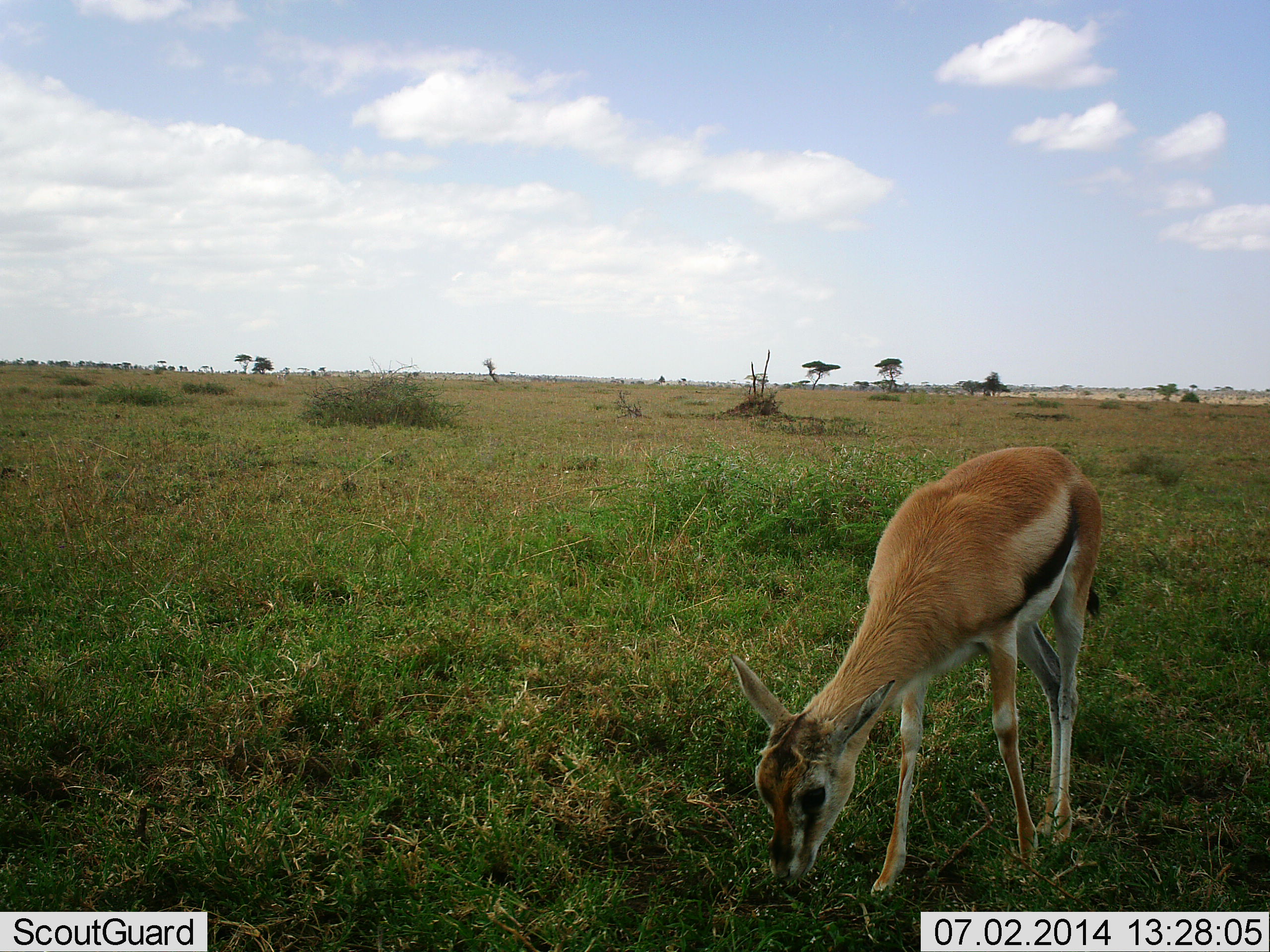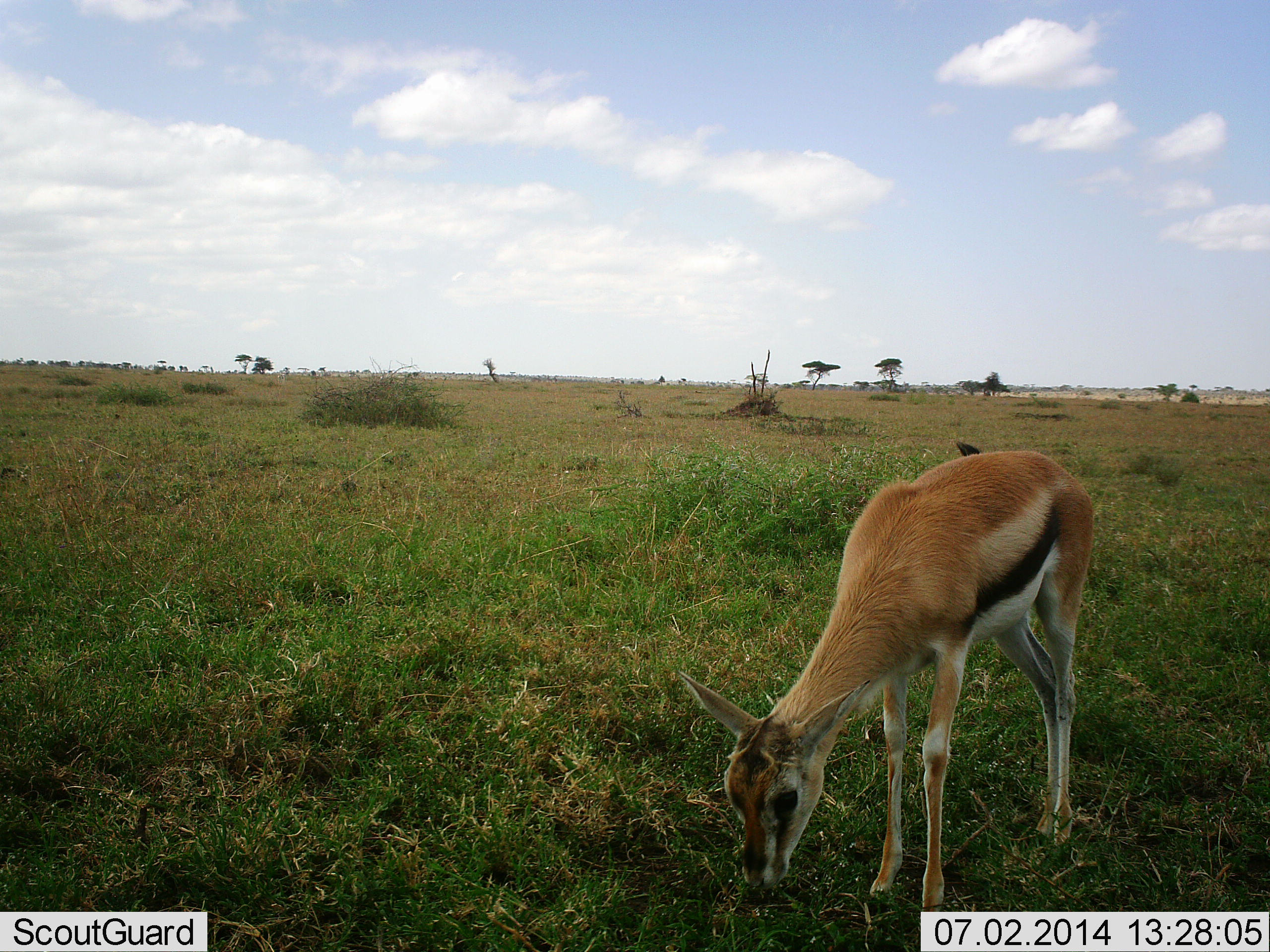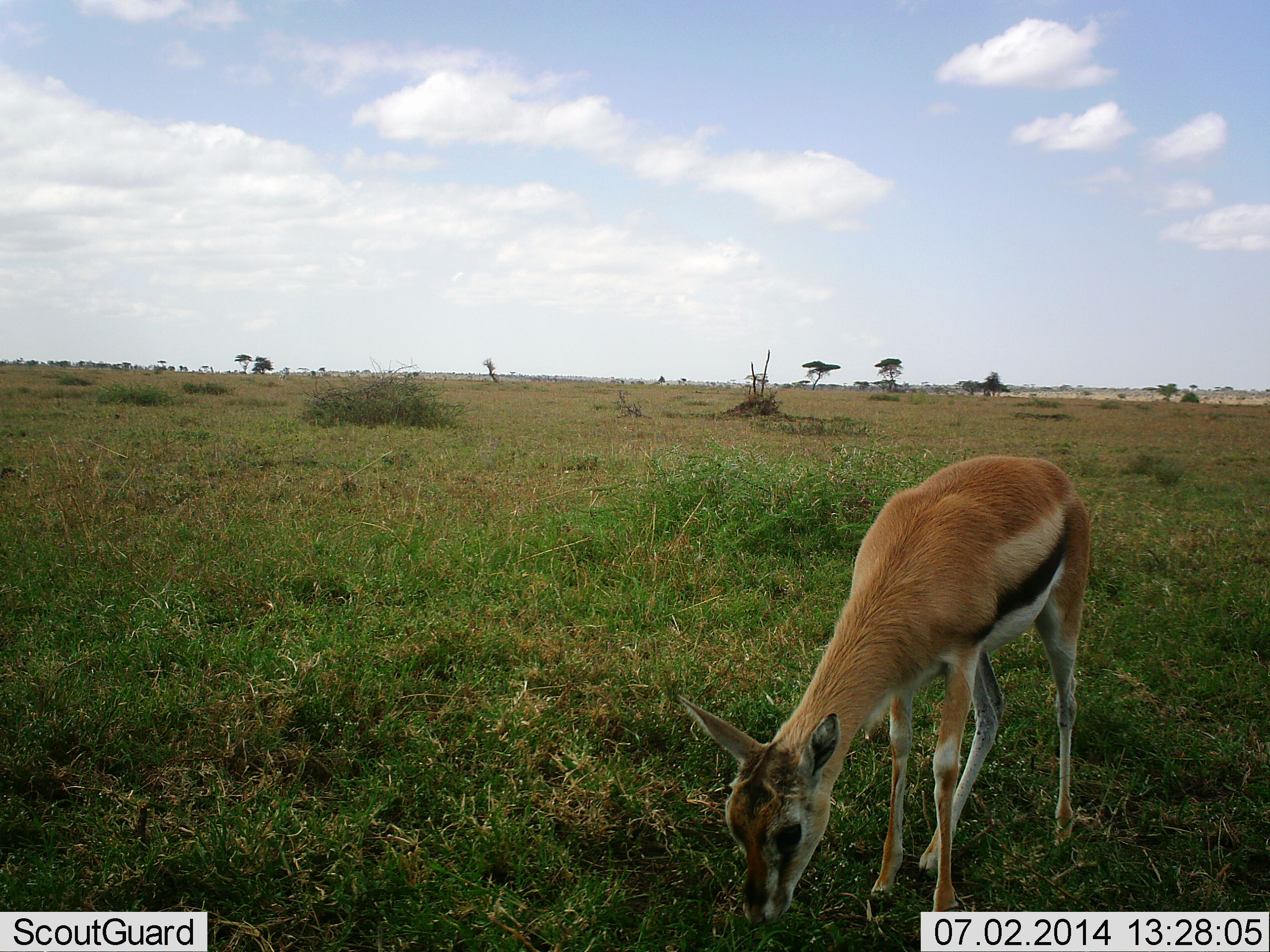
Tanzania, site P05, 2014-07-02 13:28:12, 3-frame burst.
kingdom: Animalia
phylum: Chordata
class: Mammalia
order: Artiodactyla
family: Bovidae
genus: Eudorcas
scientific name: Eudorcas thomsonii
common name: thomson's gazelle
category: gazellethomsons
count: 1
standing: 40%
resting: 0%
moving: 10%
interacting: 0%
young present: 20%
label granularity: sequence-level